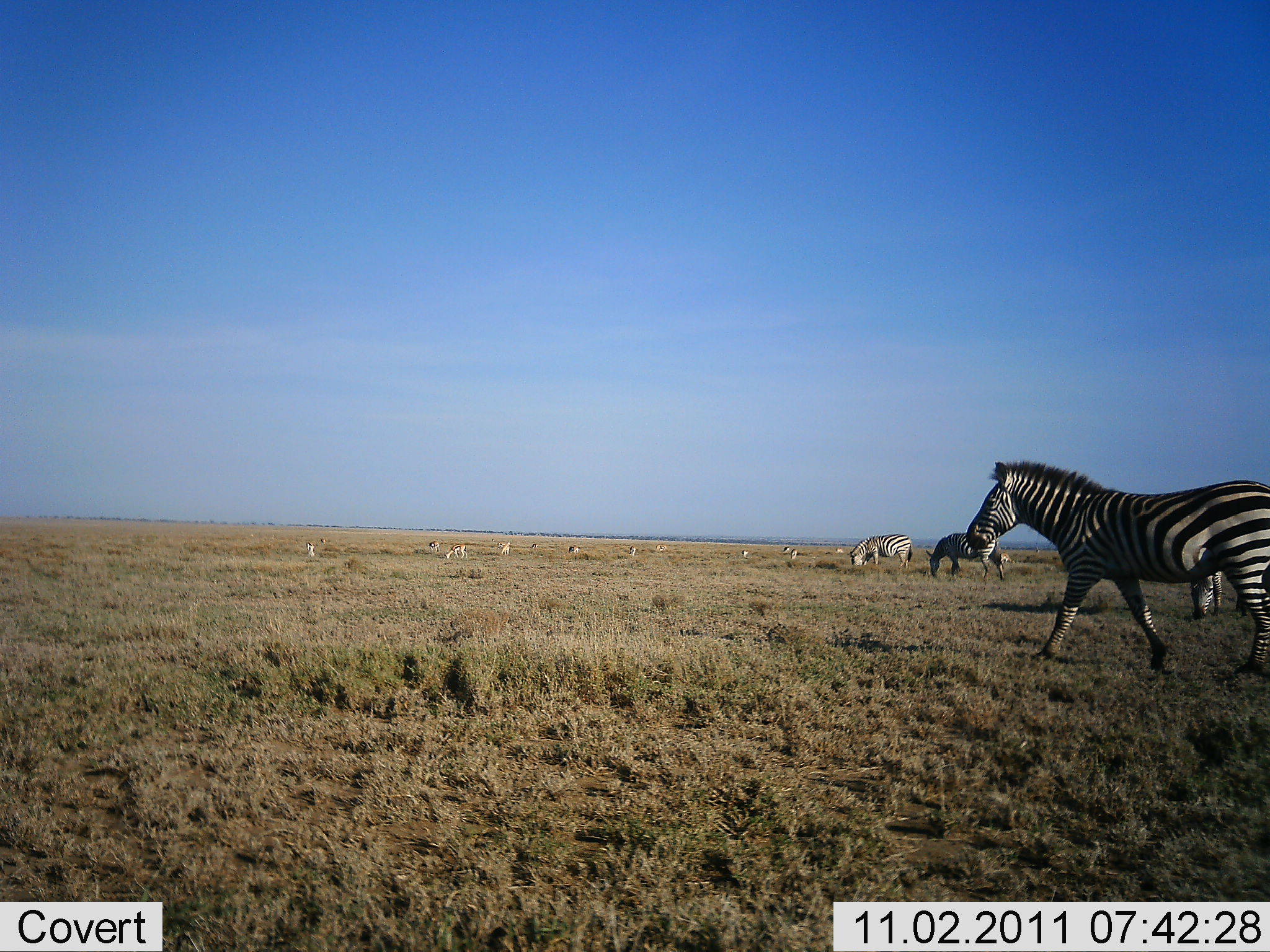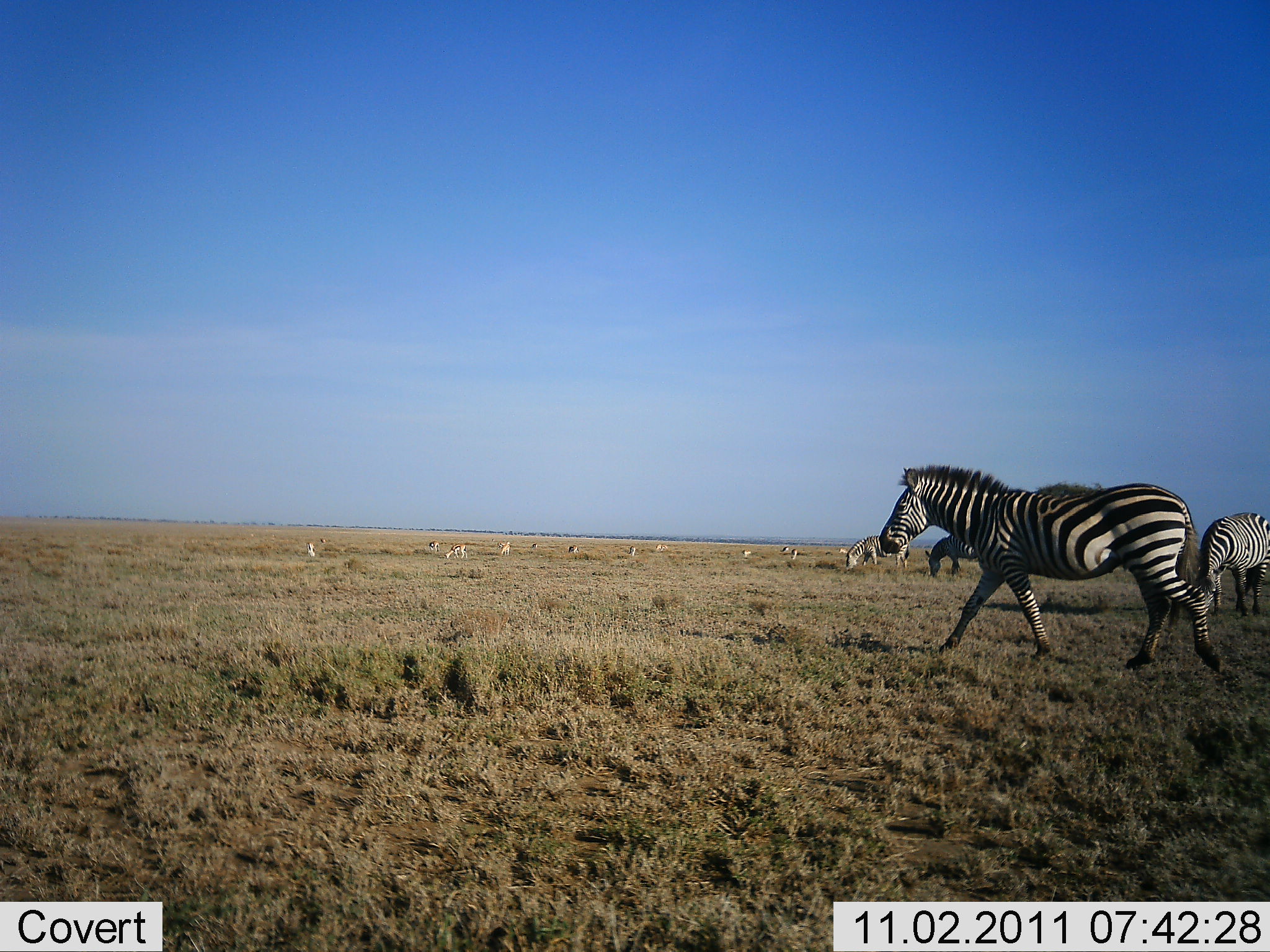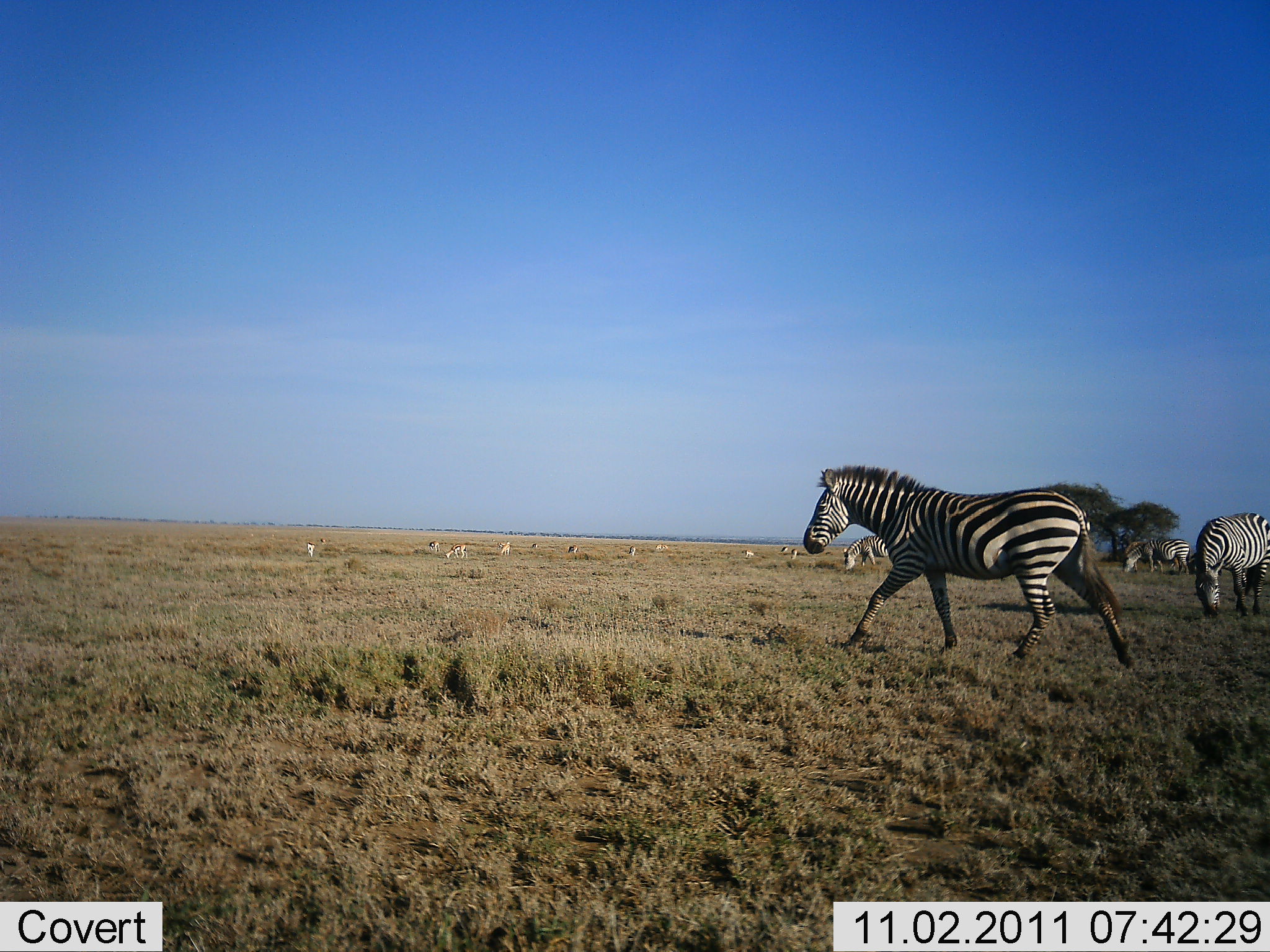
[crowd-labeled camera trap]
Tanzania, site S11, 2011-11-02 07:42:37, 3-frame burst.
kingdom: Animalia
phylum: Chordata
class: Mammalia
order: Perissodactyla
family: Equidae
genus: Equus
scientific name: Equus quagga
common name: plains zebra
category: zebra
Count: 5.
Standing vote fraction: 16%.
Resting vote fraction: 11%.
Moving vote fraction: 79%.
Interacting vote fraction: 0%.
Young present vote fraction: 0%.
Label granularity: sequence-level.